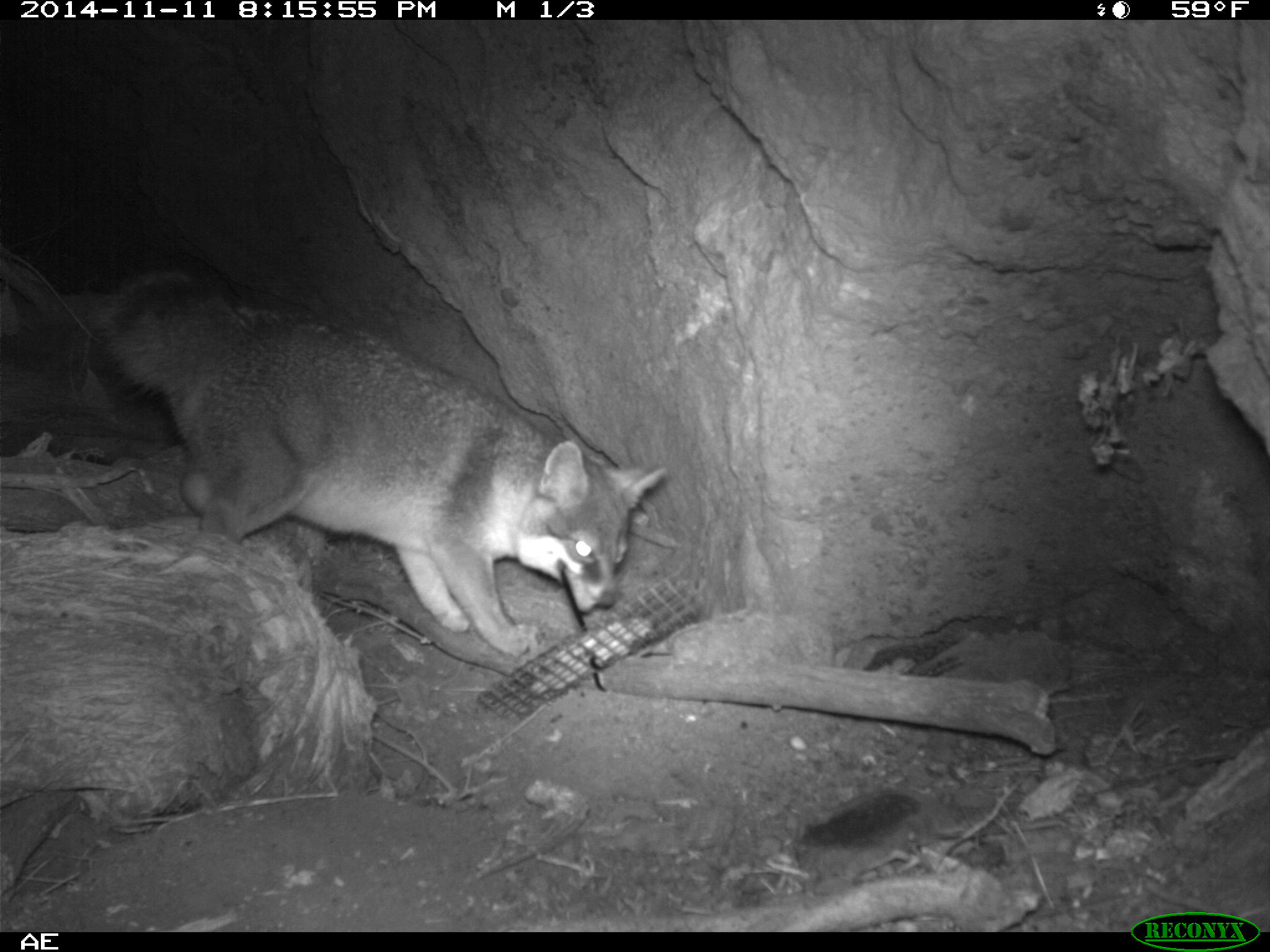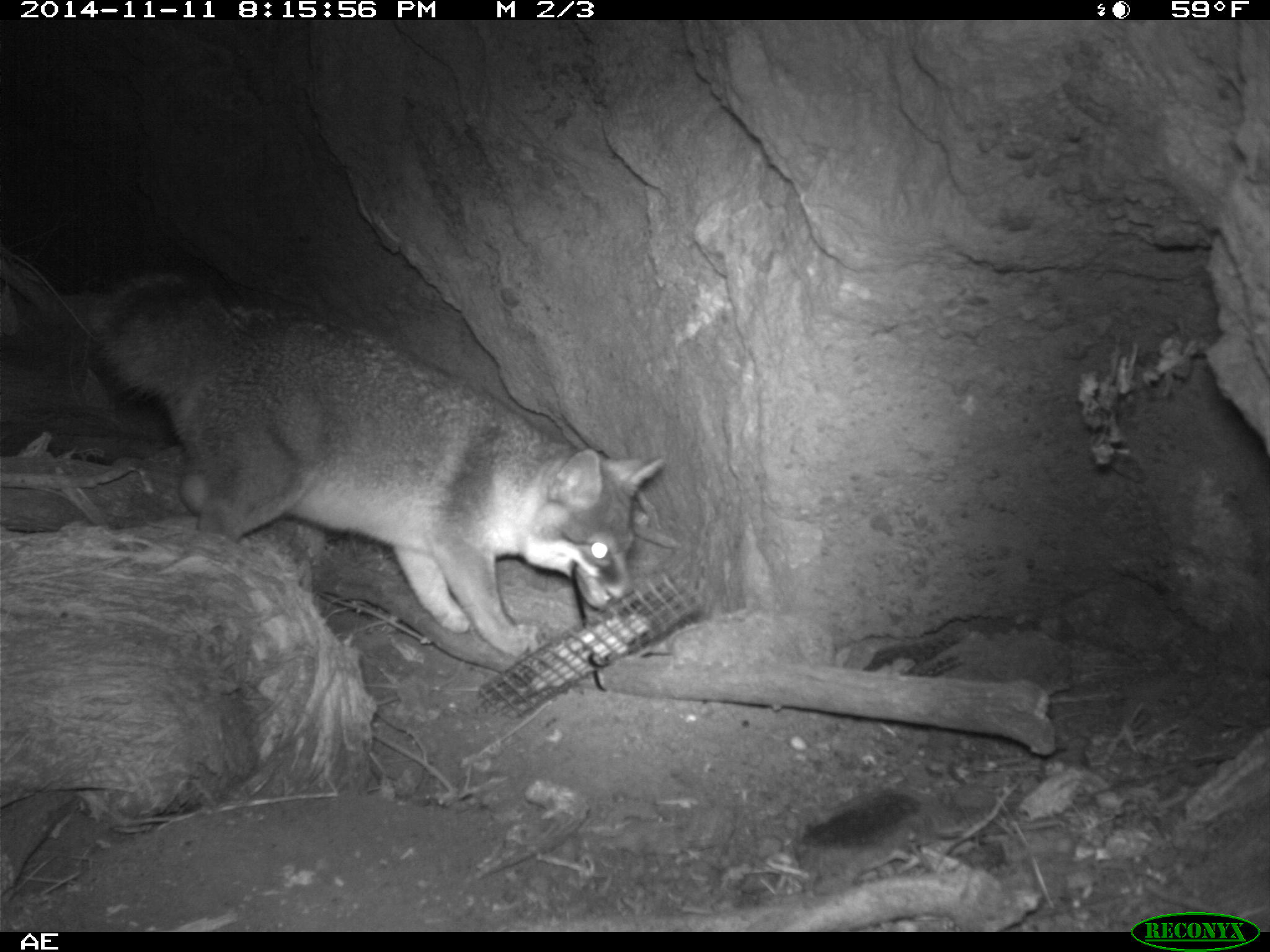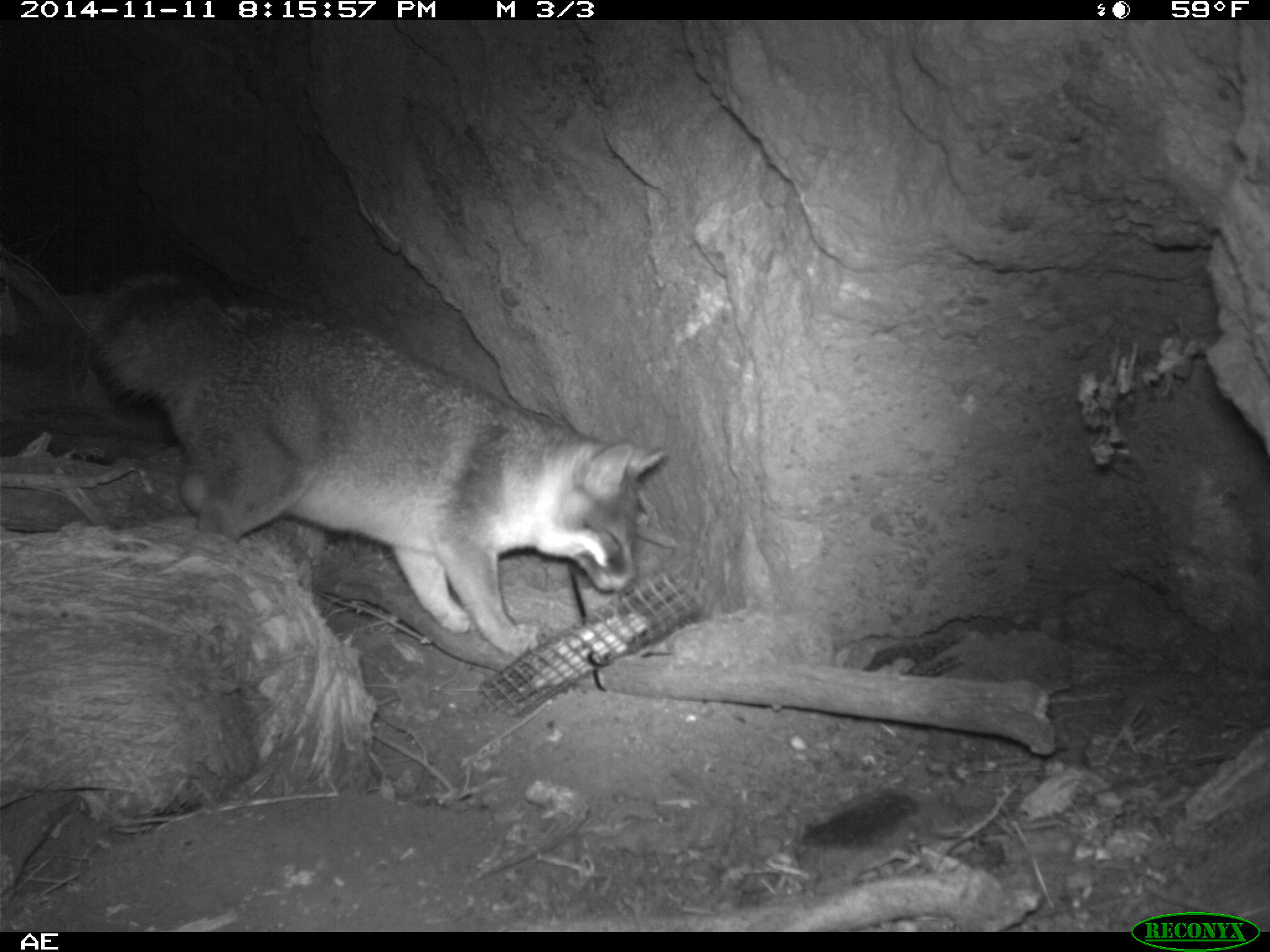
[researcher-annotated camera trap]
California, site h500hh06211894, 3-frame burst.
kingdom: Animalia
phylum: Chordata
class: Mammalia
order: Carnivora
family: Canidae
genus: Urocyon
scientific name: Urocyon littoralis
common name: island fox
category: fox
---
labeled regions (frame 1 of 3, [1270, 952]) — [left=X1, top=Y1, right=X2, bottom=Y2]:
fox: [left=97, top=268, right=665, bottom=657]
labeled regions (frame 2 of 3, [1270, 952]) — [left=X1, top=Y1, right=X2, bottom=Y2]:
fox: [left=83, top=269, right=664, bottom=656]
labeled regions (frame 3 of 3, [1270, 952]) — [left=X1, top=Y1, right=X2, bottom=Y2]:
fox: [left=91, top=271, right=667, bottom=654]